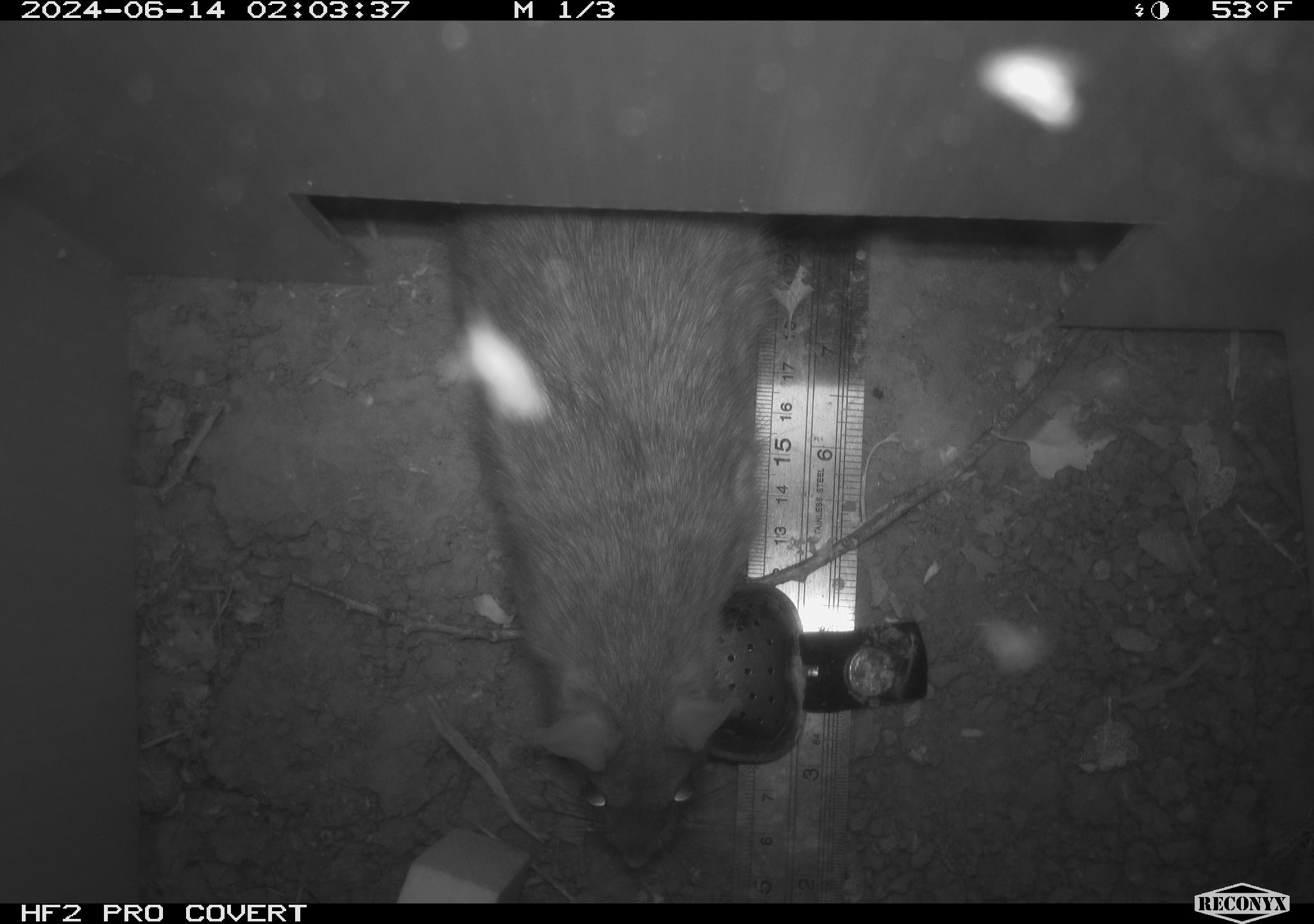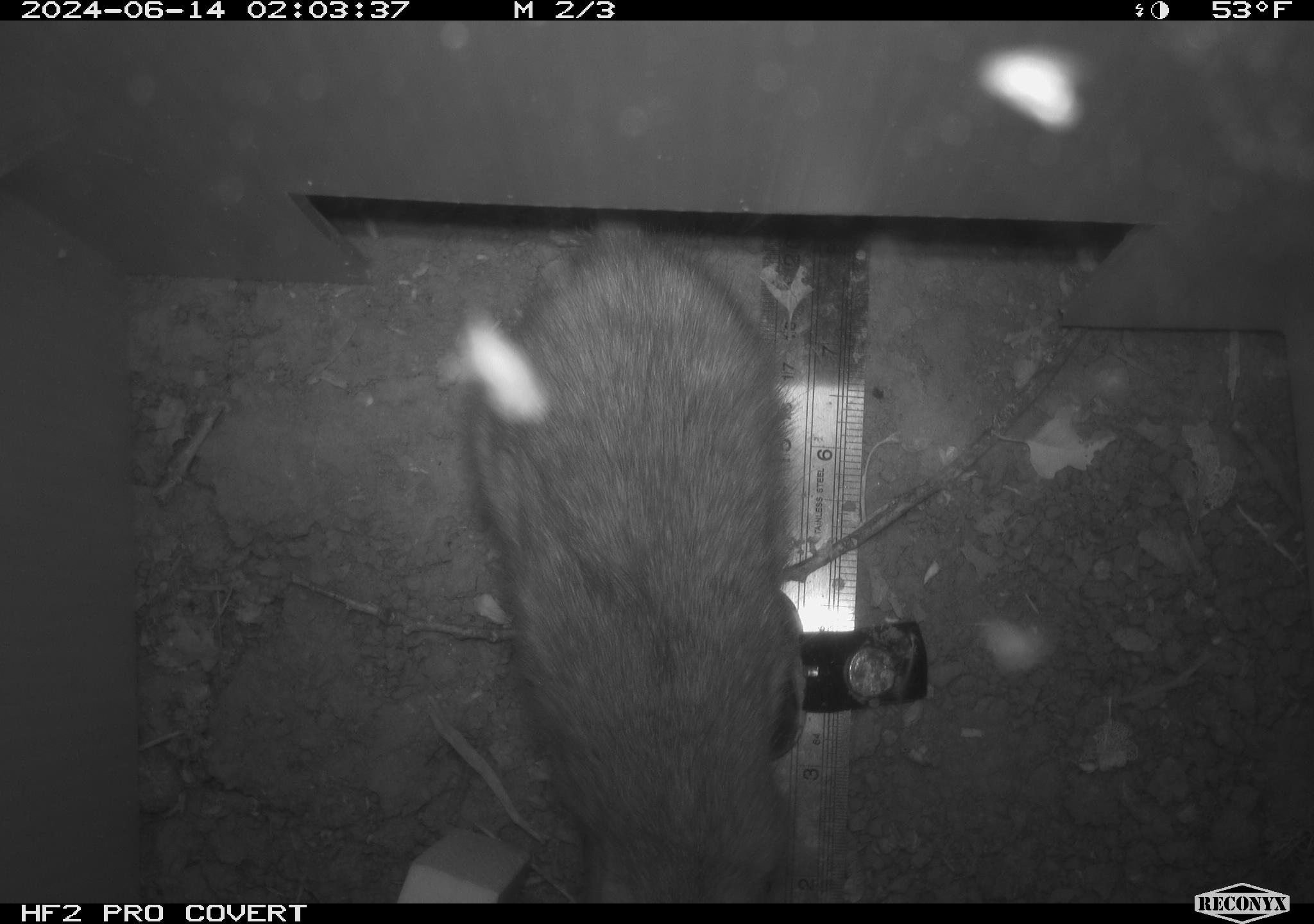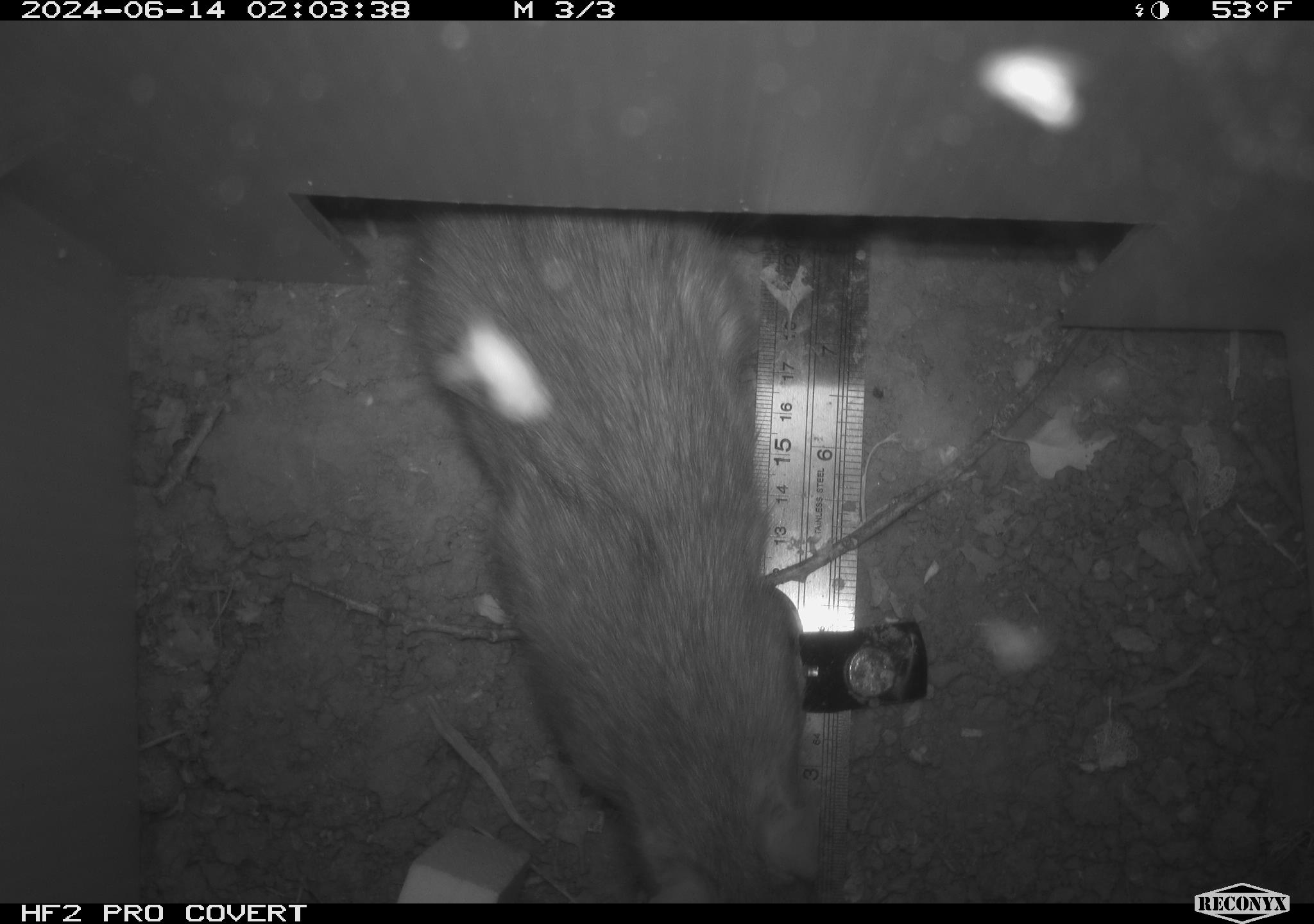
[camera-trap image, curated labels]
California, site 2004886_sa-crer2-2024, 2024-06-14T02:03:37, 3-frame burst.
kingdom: Animalia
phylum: Chordata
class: Mammalia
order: Rodentia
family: Muridae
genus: Rattus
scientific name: Rattus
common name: rat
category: rattus species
Rattus species (rat) (Rattus).